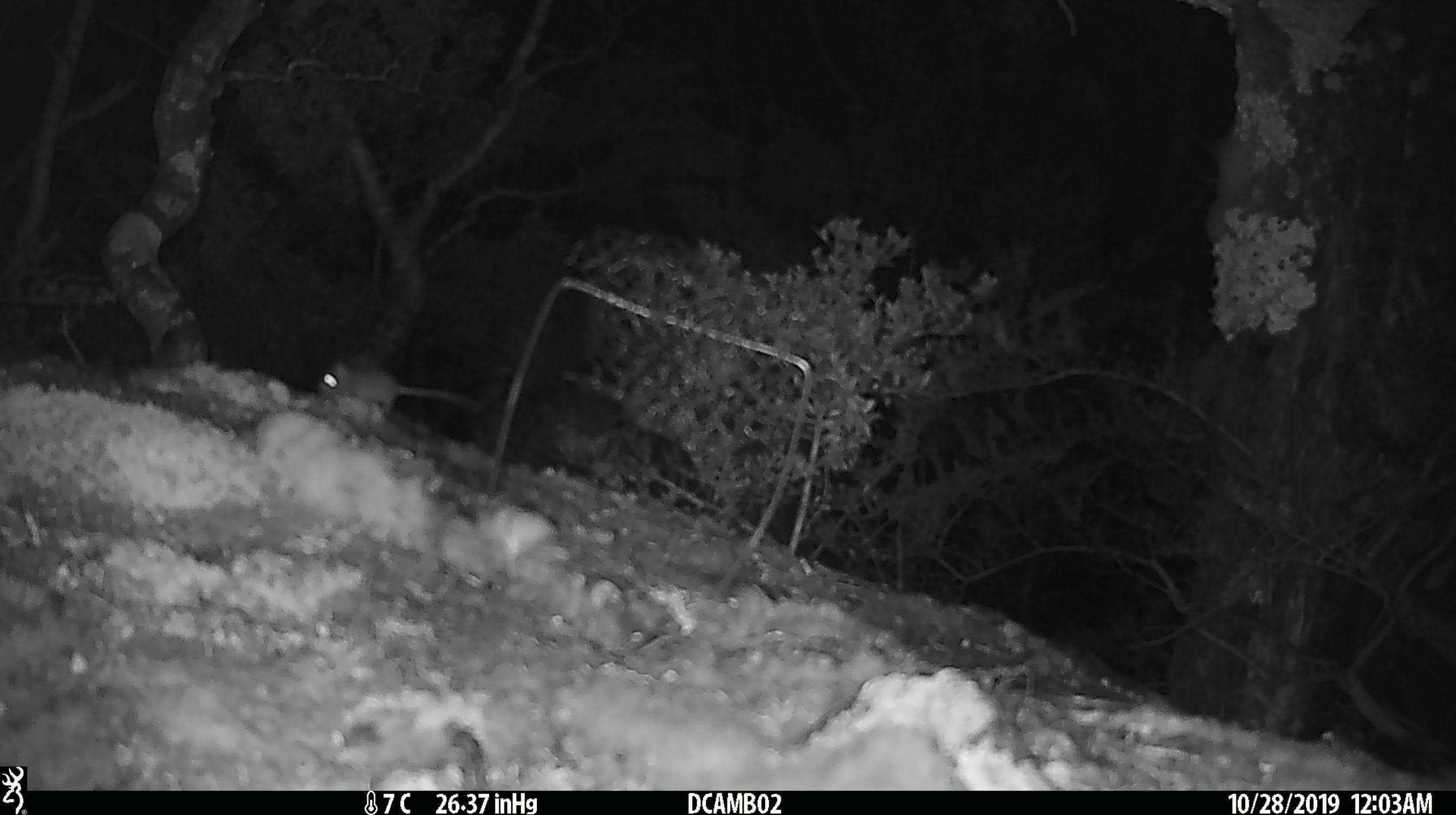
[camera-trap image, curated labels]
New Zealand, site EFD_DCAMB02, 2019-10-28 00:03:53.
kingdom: Animalia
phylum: Chordata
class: Mammalia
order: Rodentia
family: Muridae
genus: Mus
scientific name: Mus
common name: mouse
Mouse (Mus).